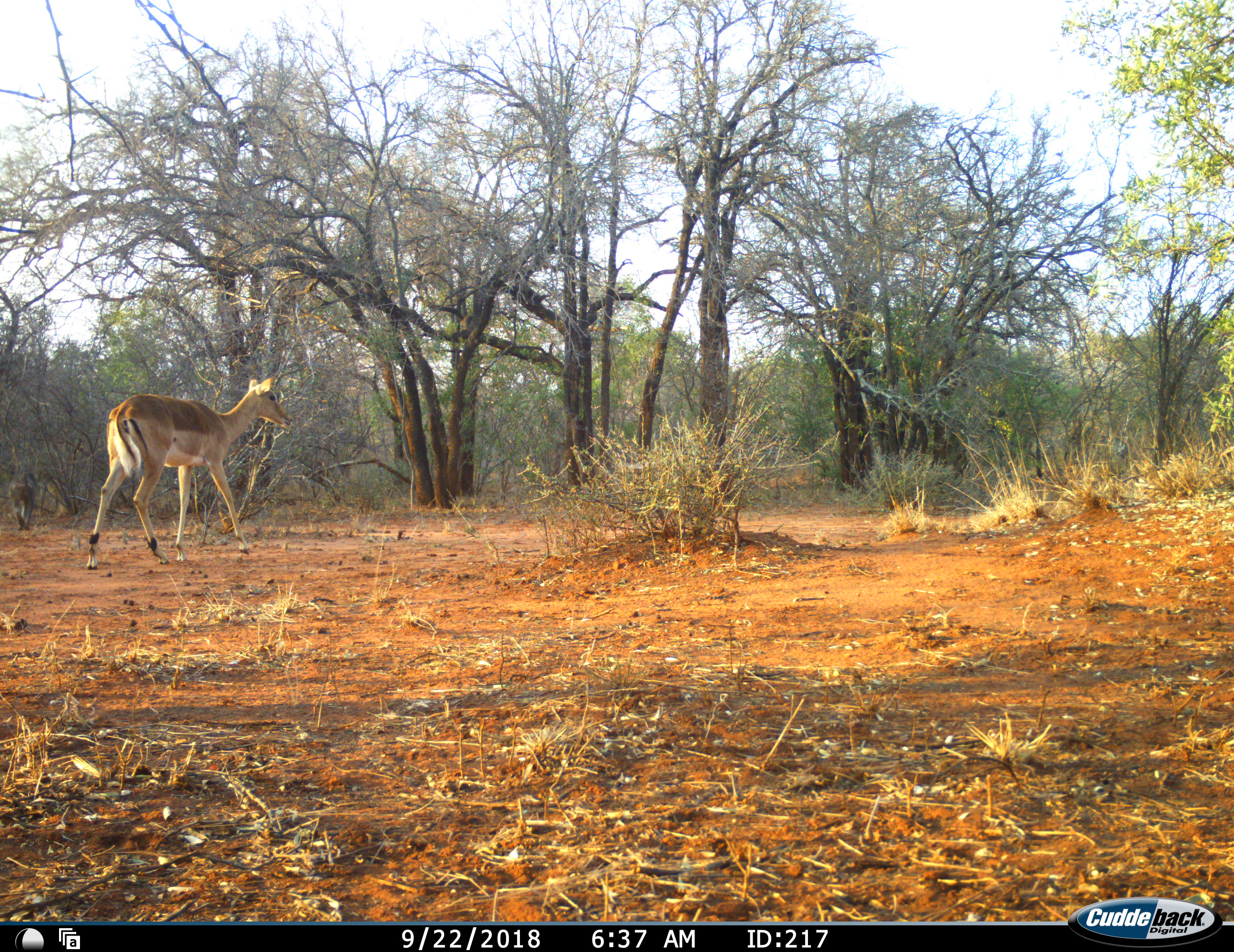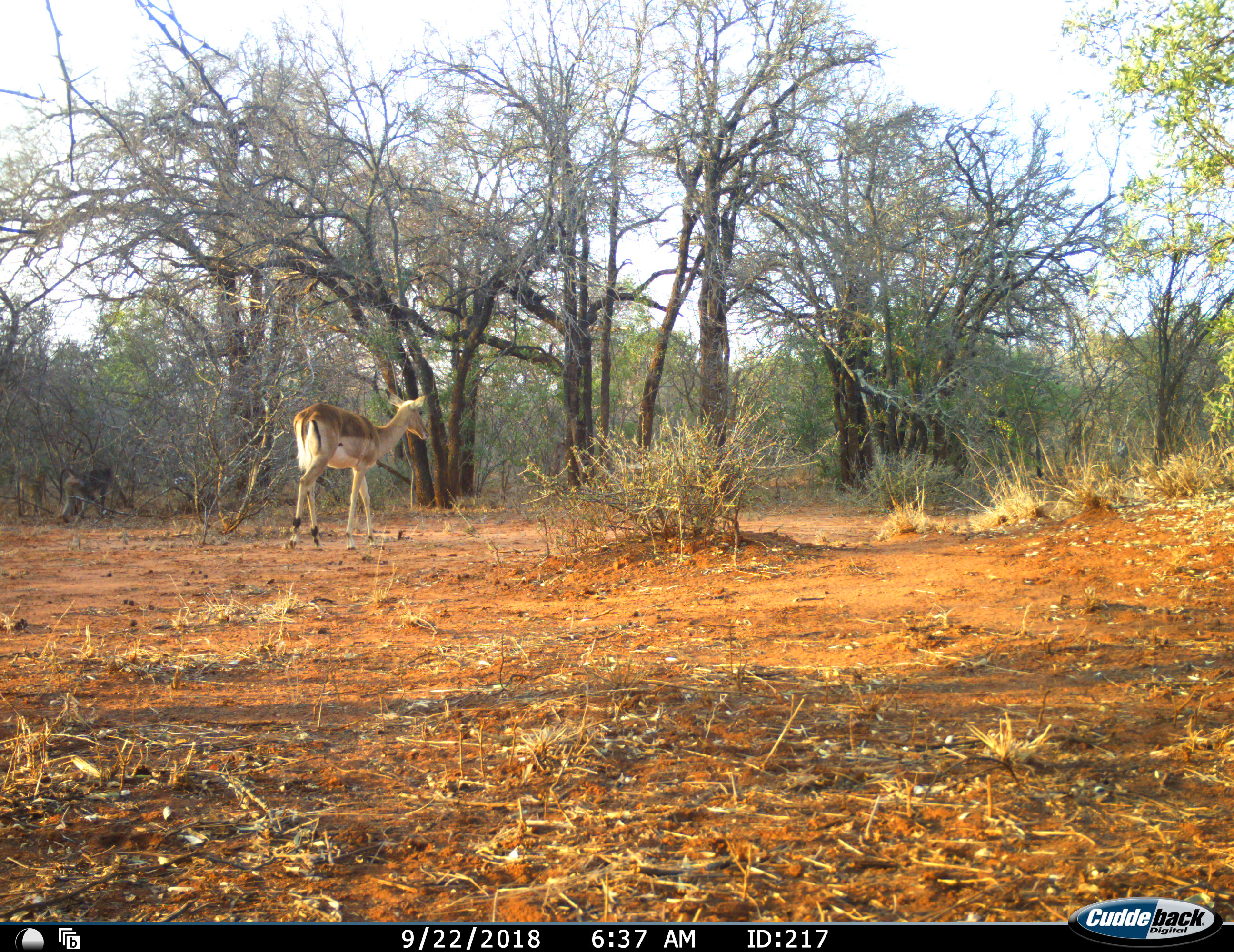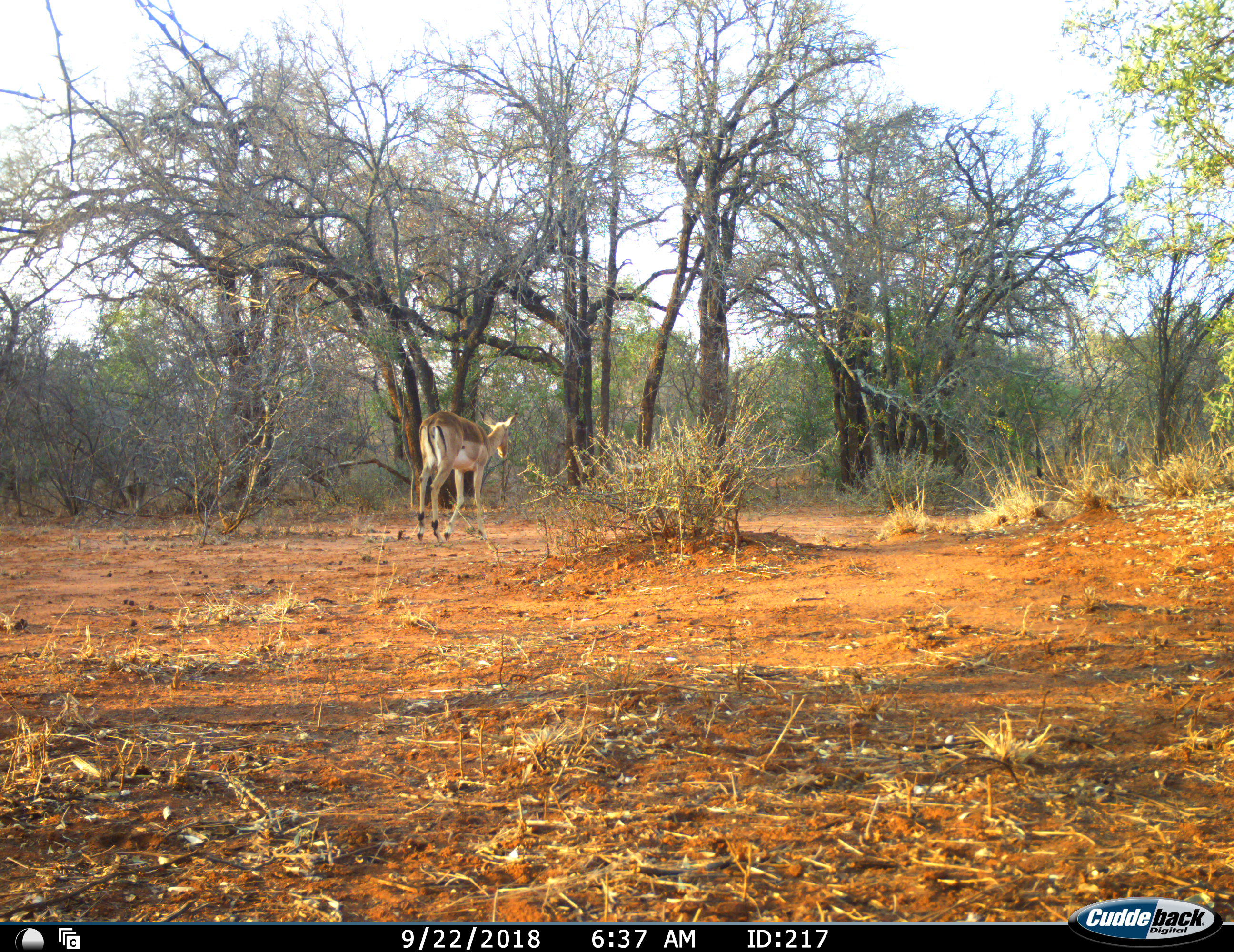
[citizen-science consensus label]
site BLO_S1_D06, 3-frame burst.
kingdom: Animalia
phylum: Chordata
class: Mammalia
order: Artiodactyla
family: Bovidae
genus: Aepyceros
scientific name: Aepyceros melampus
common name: impala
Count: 1.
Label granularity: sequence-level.